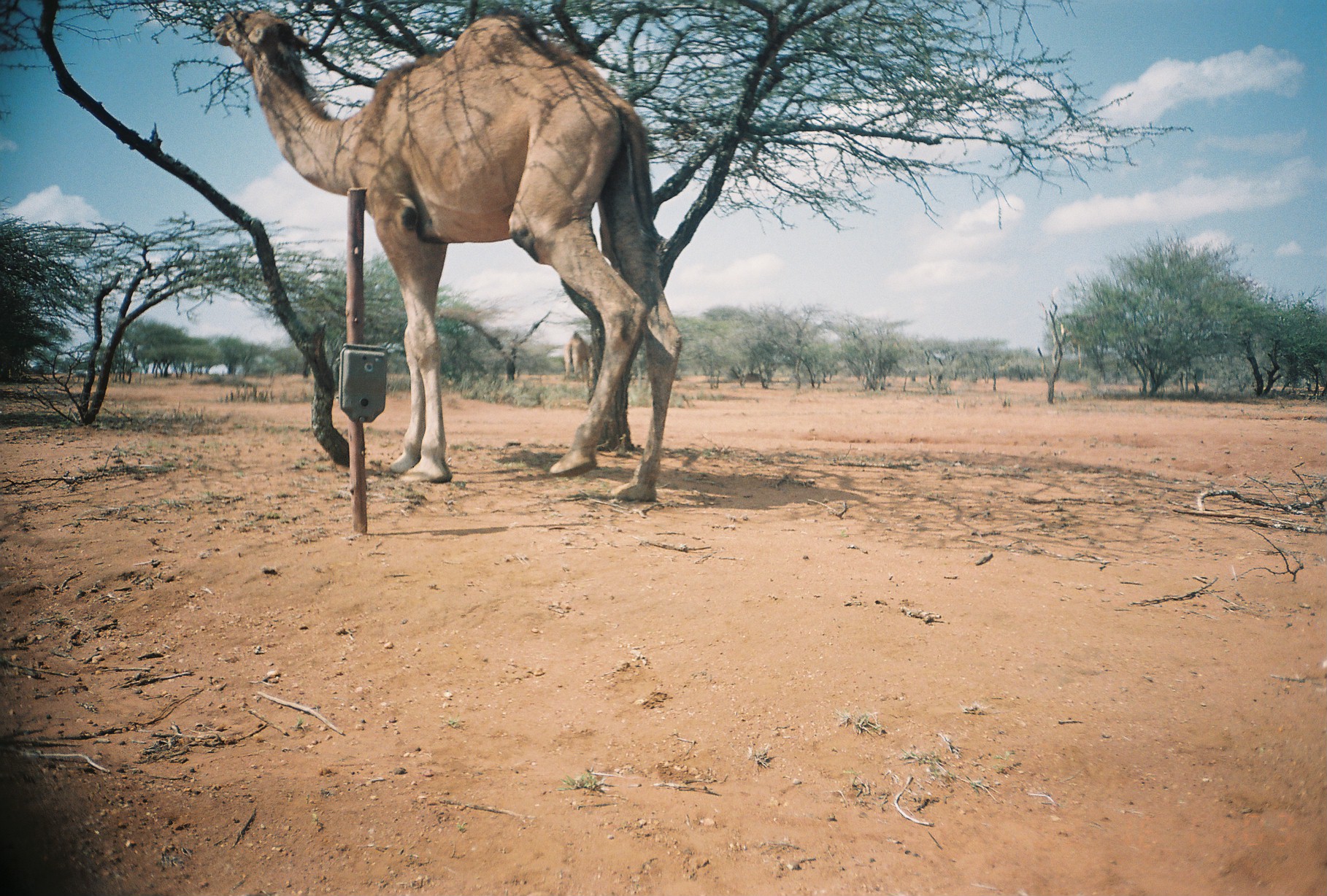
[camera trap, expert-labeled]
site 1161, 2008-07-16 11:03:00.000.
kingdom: Animalia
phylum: Chordata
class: Mammalia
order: Artiodactyla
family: Camelidae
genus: Camelus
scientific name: Camelus dromedarius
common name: dromedary camel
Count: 1.